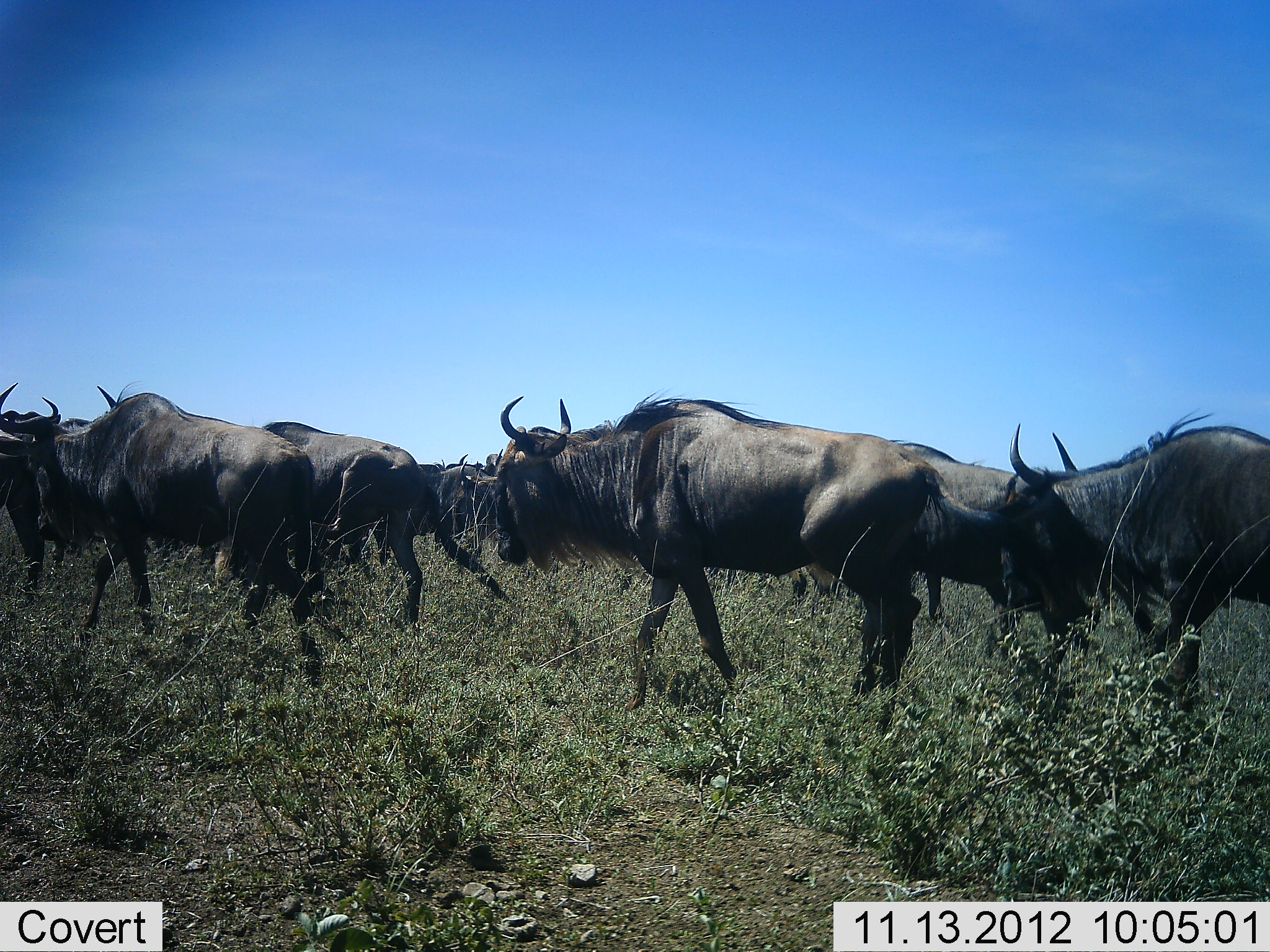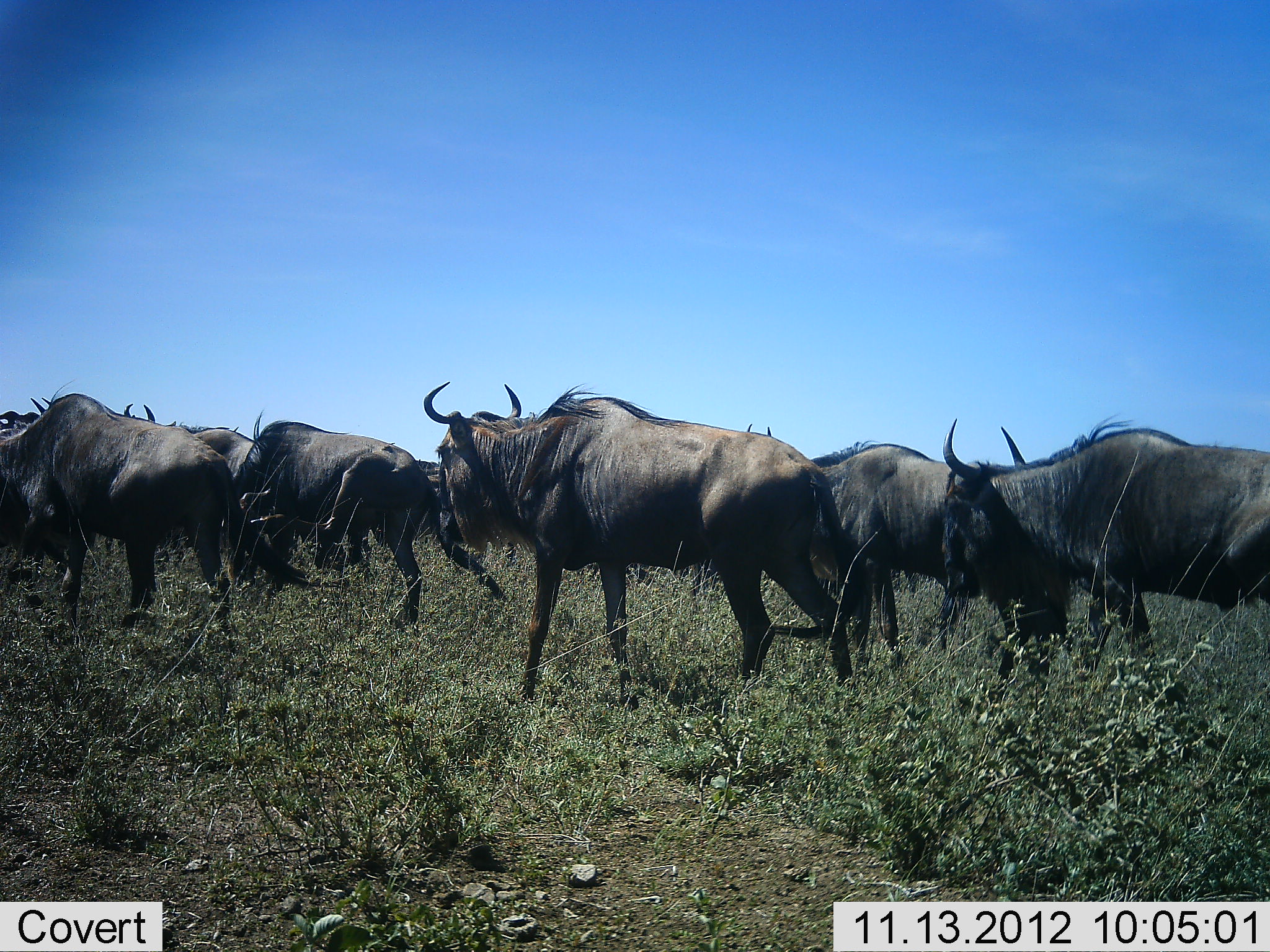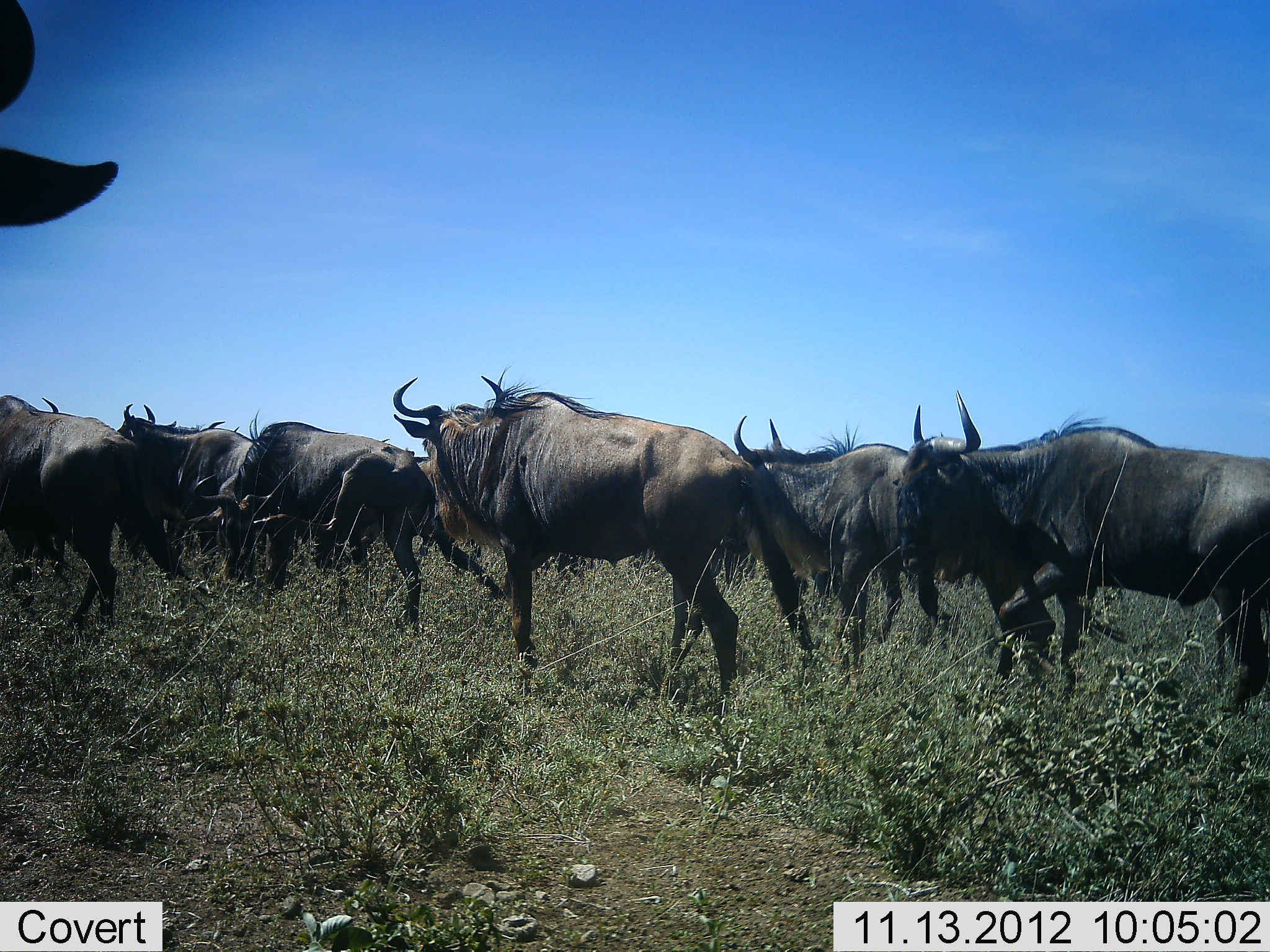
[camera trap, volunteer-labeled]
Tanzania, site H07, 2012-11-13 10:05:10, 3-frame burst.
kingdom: Animalia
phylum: Chordata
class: Mammalia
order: Artiodactyla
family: Bovidae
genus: Connochaetes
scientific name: Connochaetes taurinus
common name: blue wildebeest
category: wildebeest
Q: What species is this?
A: Wildebeest (blue wildebeest) (Connochaetes taurinus).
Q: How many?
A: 10.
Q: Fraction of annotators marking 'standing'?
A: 10%.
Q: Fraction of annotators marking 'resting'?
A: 0%.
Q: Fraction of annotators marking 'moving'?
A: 100%.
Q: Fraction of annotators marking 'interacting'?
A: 0%.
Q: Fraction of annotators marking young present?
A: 0%.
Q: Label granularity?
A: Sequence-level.